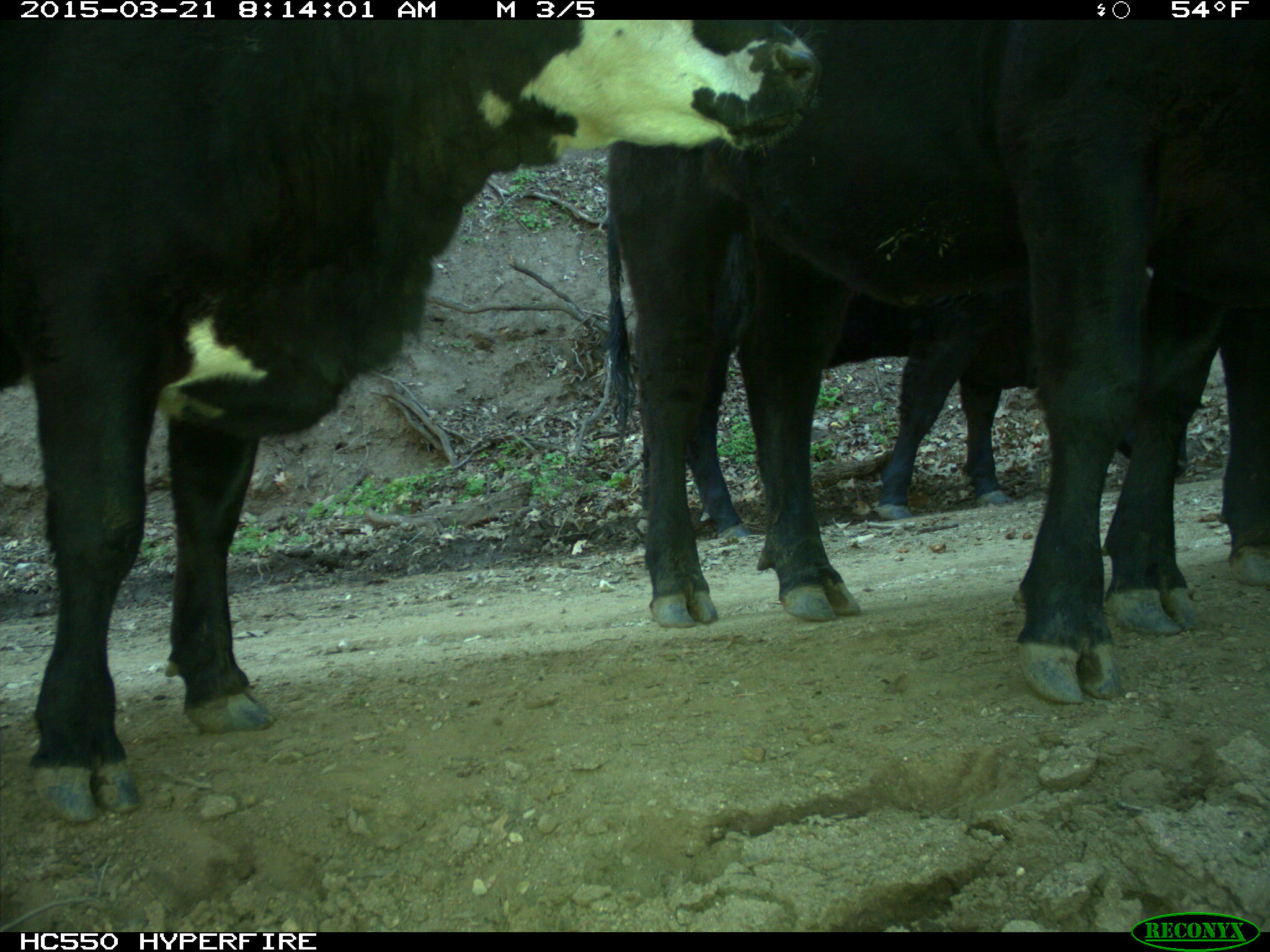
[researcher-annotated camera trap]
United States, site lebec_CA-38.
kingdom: Animalia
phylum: Chordata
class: Mammalia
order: Artiodactyla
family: Bovidae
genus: Bos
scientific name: Bos taurus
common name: domestic cow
Bos taurus (domestic cow).